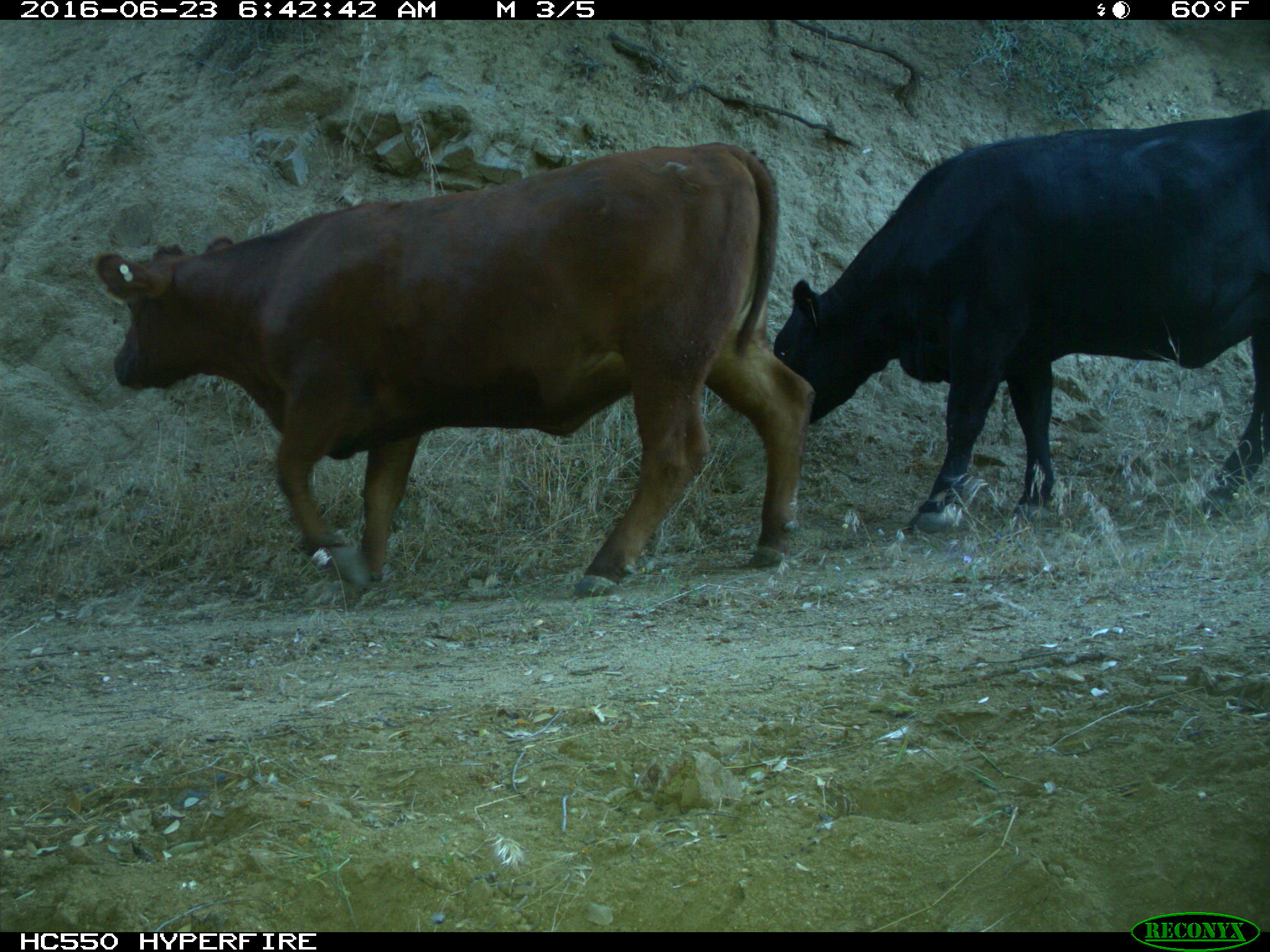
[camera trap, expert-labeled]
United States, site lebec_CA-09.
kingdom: Animalia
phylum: Chordata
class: Mammalia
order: Artiodactyla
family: Bovidae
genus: Bos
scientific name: Bos taurus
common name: domestic cow